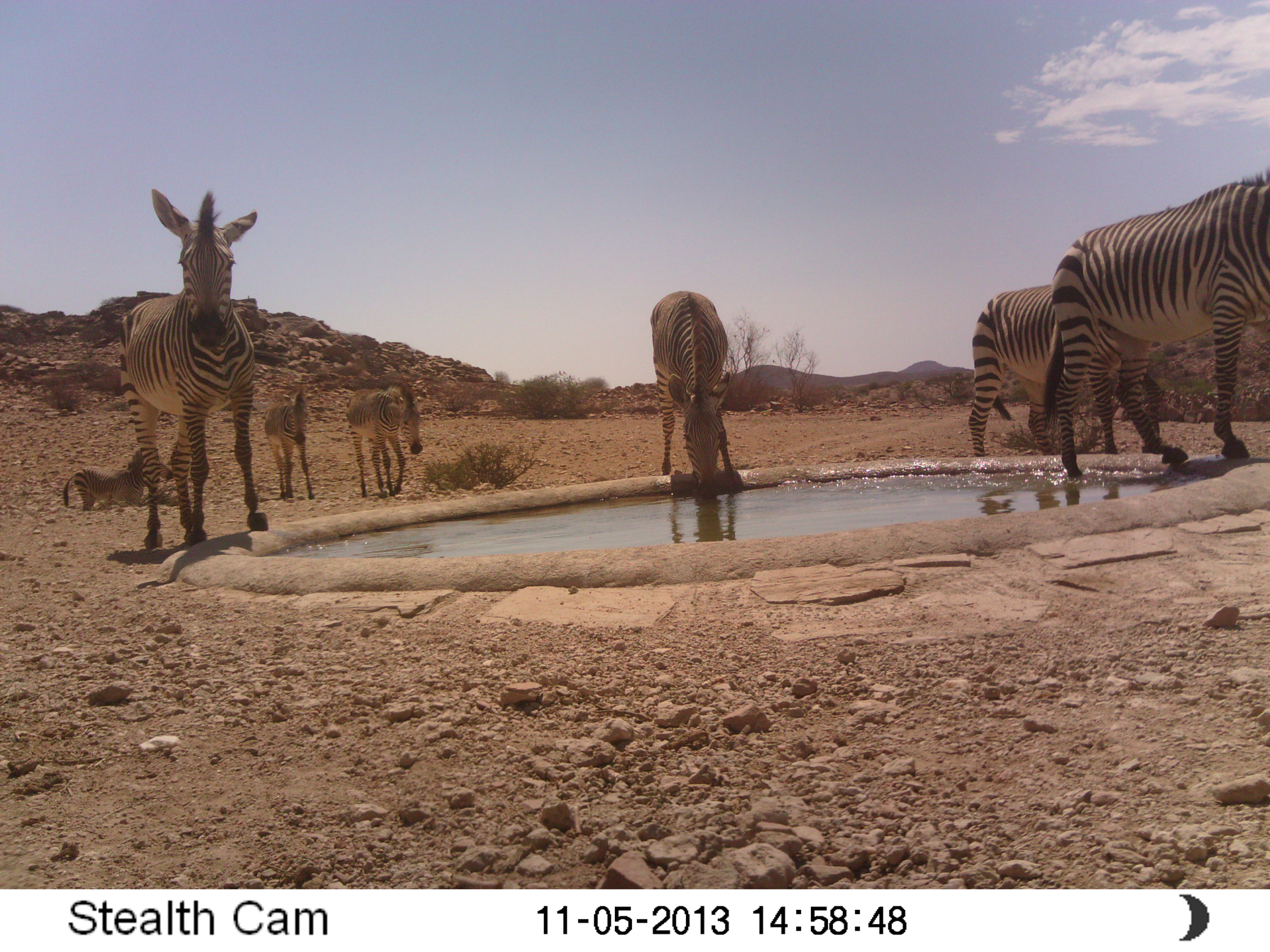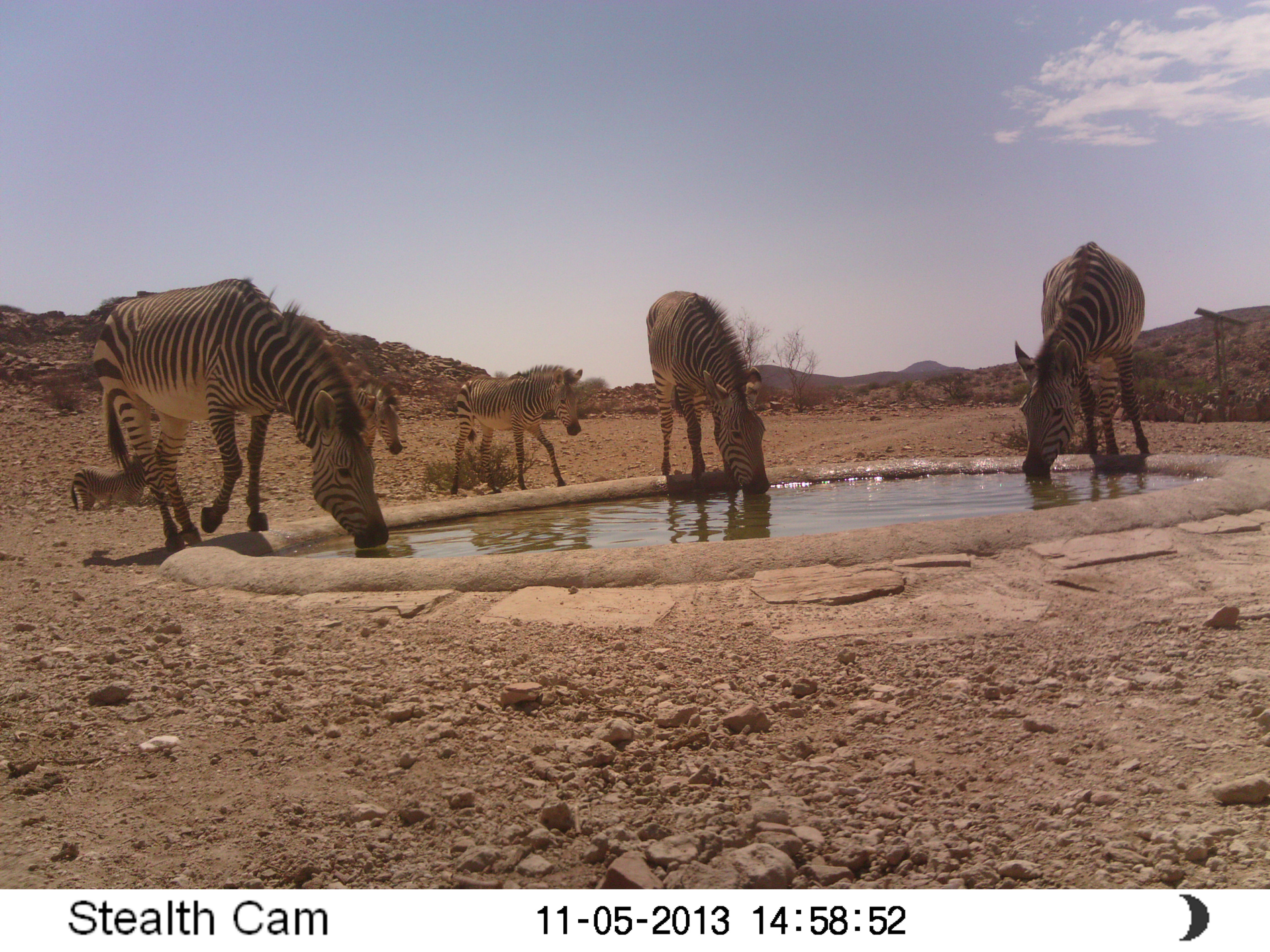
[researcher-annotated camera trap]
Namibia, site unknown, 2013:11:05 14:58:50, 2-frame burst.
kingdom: Animalia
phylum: Chordata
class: Mammalia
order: Perissodactyla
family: Equidae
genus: Equus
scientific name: Equus zebra hartmannae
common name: hartmann's mountain zebra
Equus zebra hartmannae (hartmann's mountain zebra).